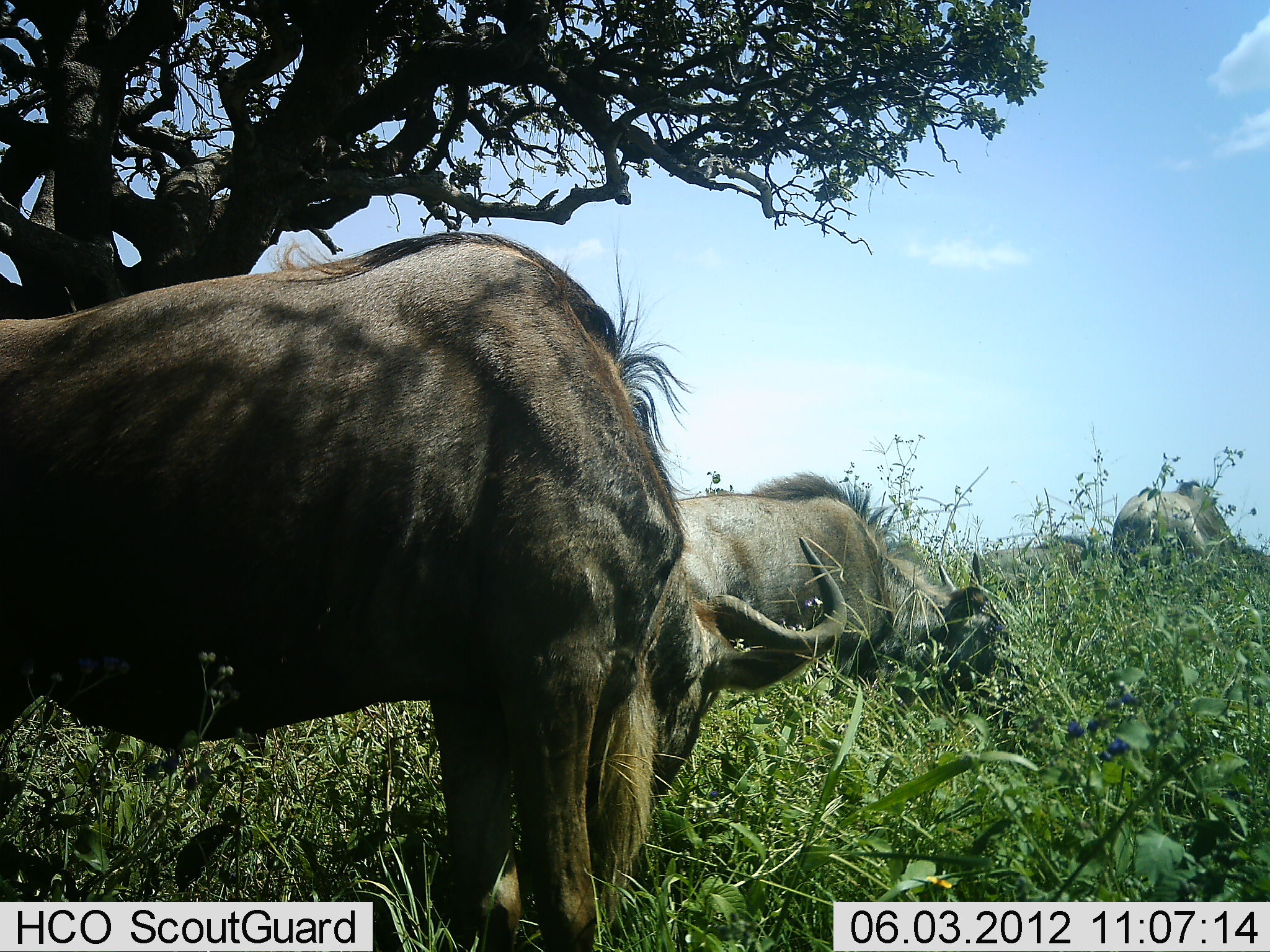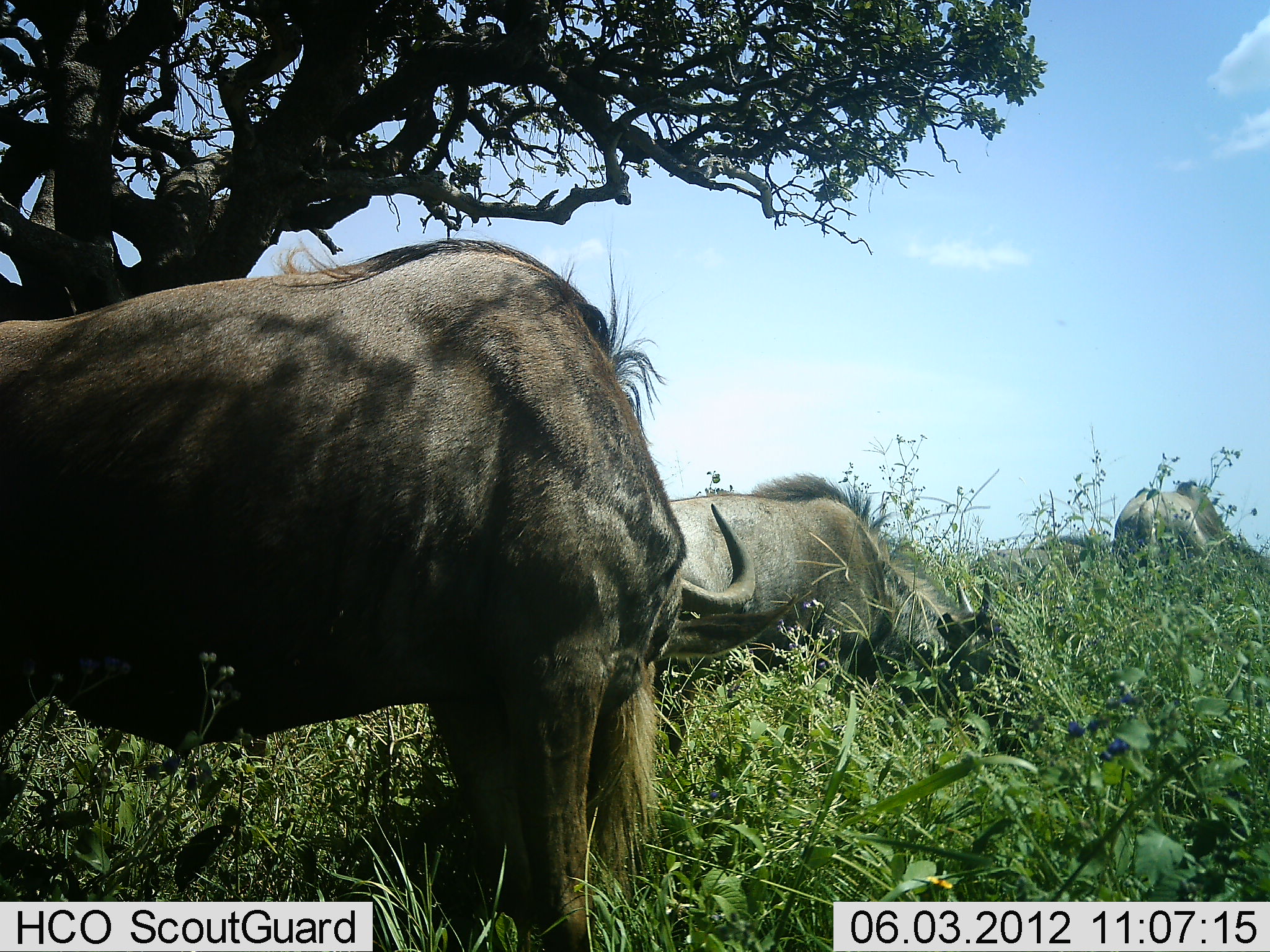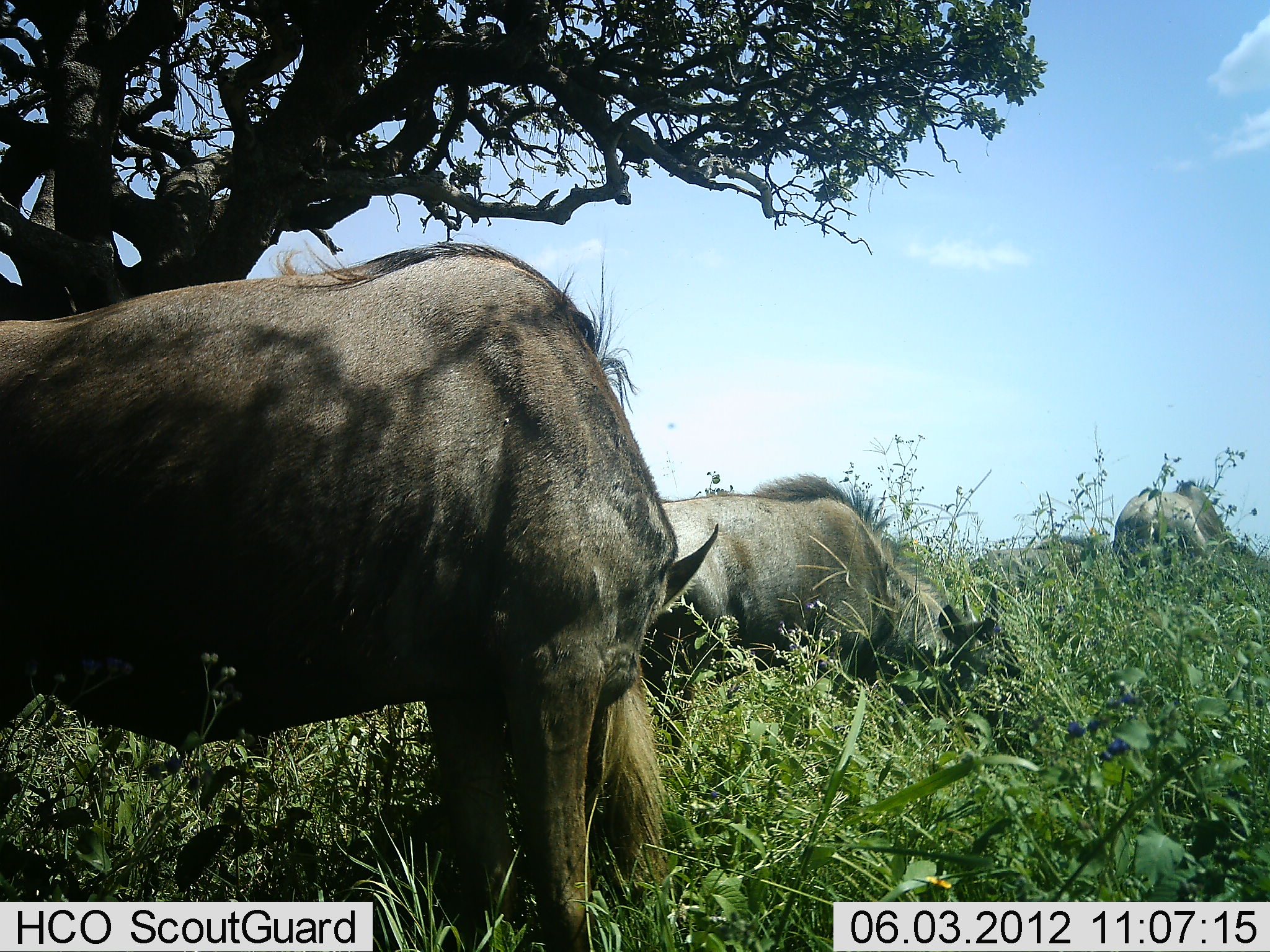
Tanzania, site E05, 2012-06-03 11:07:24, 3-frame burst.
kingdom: Animalia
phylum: Chordata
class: Mammalia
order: Artiodactyla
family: Bovidae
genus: Connochaetes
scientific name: Connochaetes taurinus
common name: blue wildebeest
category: wildebeest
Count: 3.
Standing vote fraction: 40%.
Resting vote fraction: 0%.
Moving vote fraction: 0%.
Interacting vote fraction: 0%.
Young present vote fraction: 0%.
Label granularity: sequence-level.